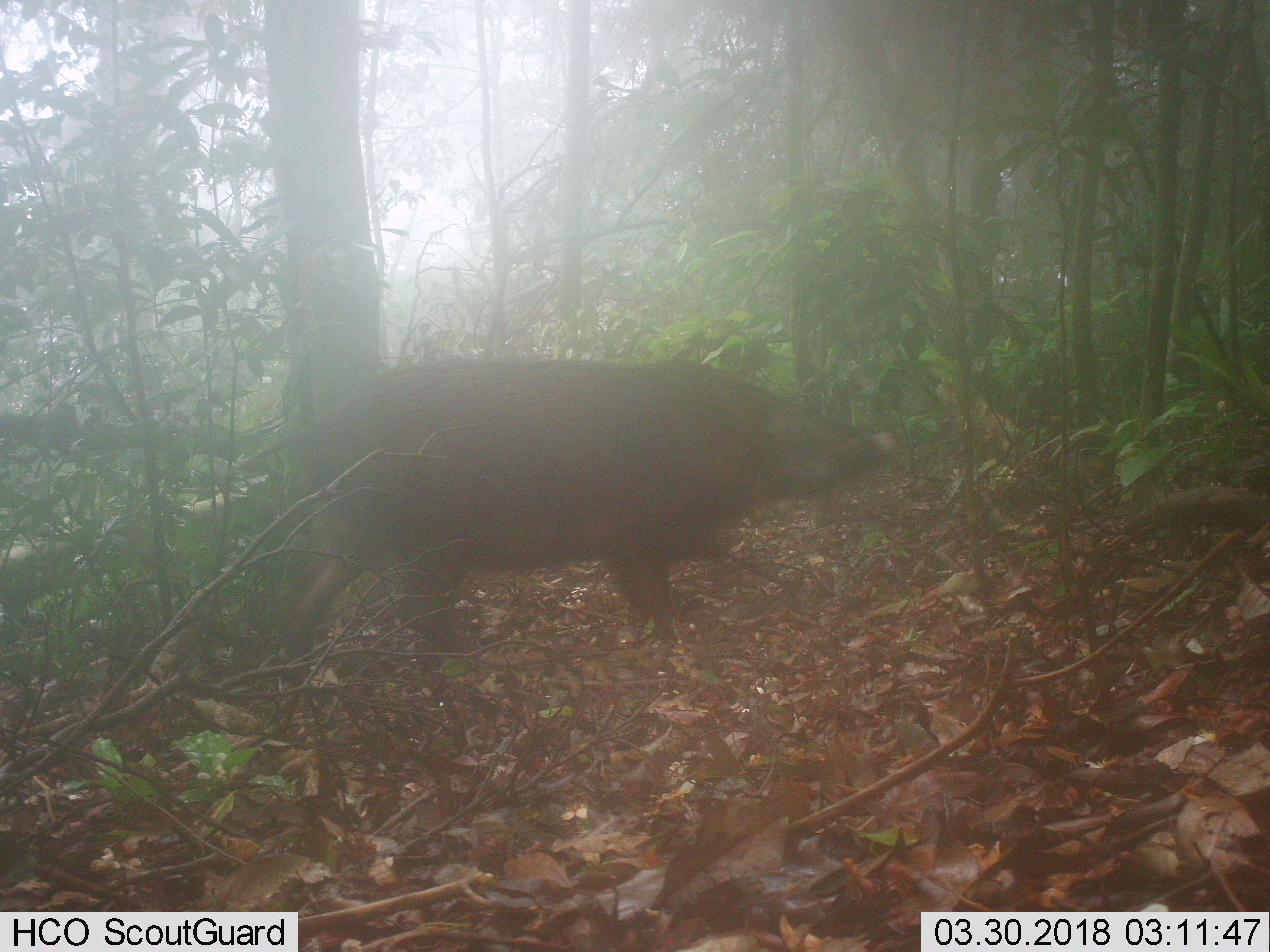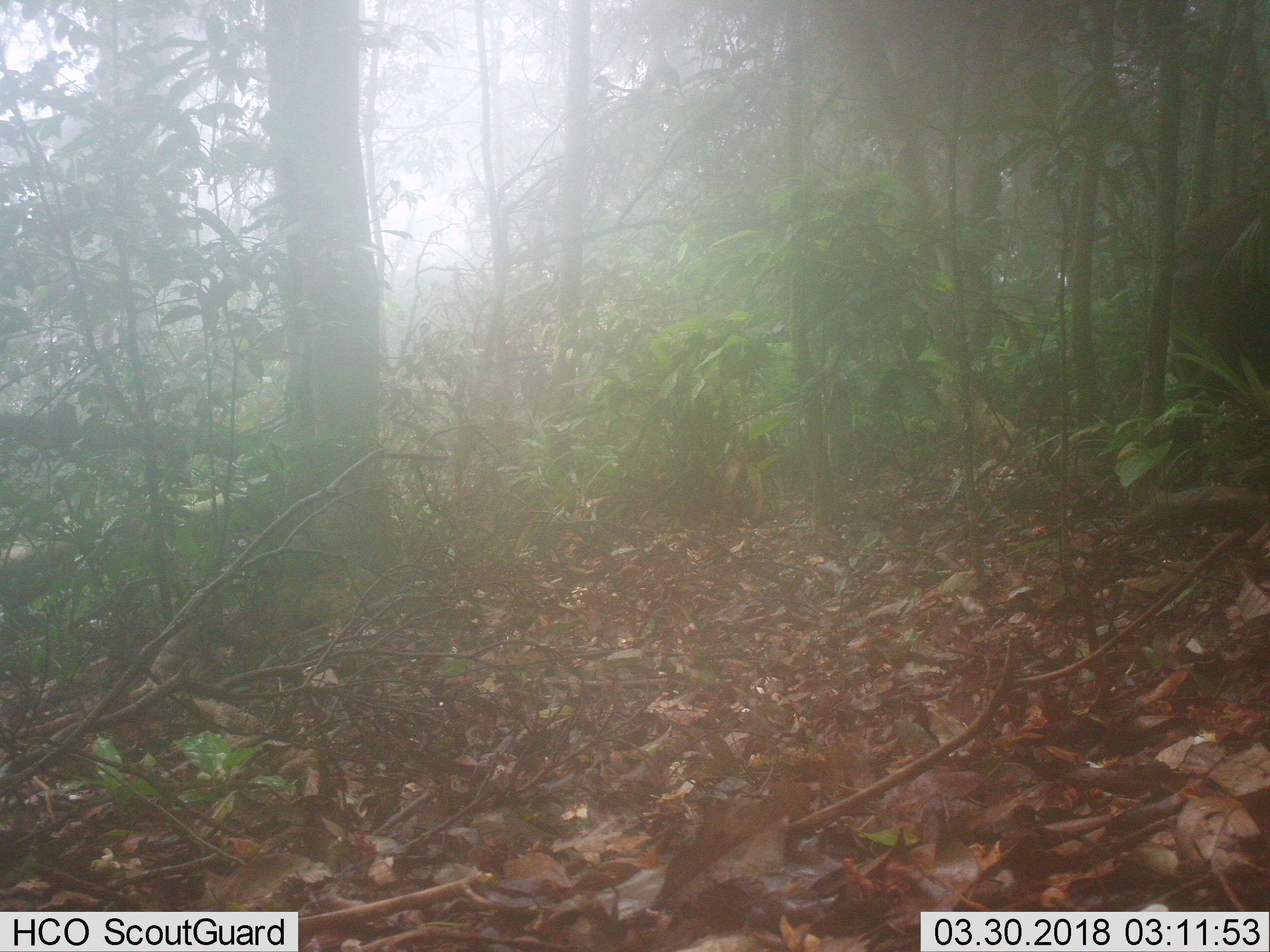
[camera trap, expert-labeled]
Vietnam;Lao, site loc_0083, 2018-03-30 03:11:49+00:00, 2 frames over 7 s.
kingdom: Animalia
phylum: Chordata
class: Mammalia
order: Artiodactyla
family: Suidae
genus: Sus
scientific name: Sus scrofa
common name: eurasian wild pig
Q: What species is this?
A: Eurasian wild pig (Sus scrofa).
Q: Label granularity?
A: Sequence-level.